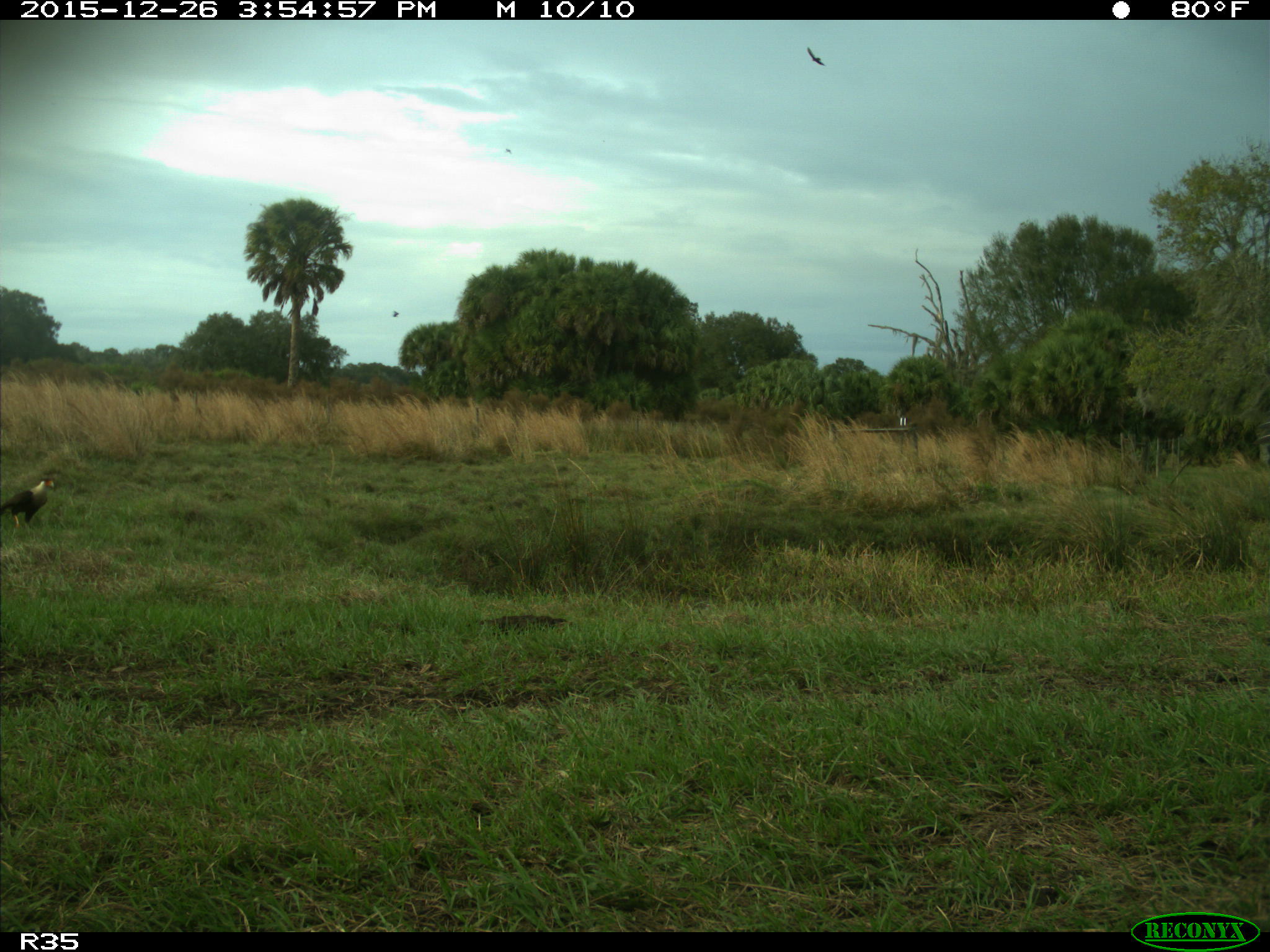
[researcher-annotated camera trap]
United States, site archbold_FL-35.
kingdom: Animalia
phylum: Chordata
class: Aves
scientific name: Aves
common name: birds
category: unidentified bird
Unidentified bird (birds) (Aves).